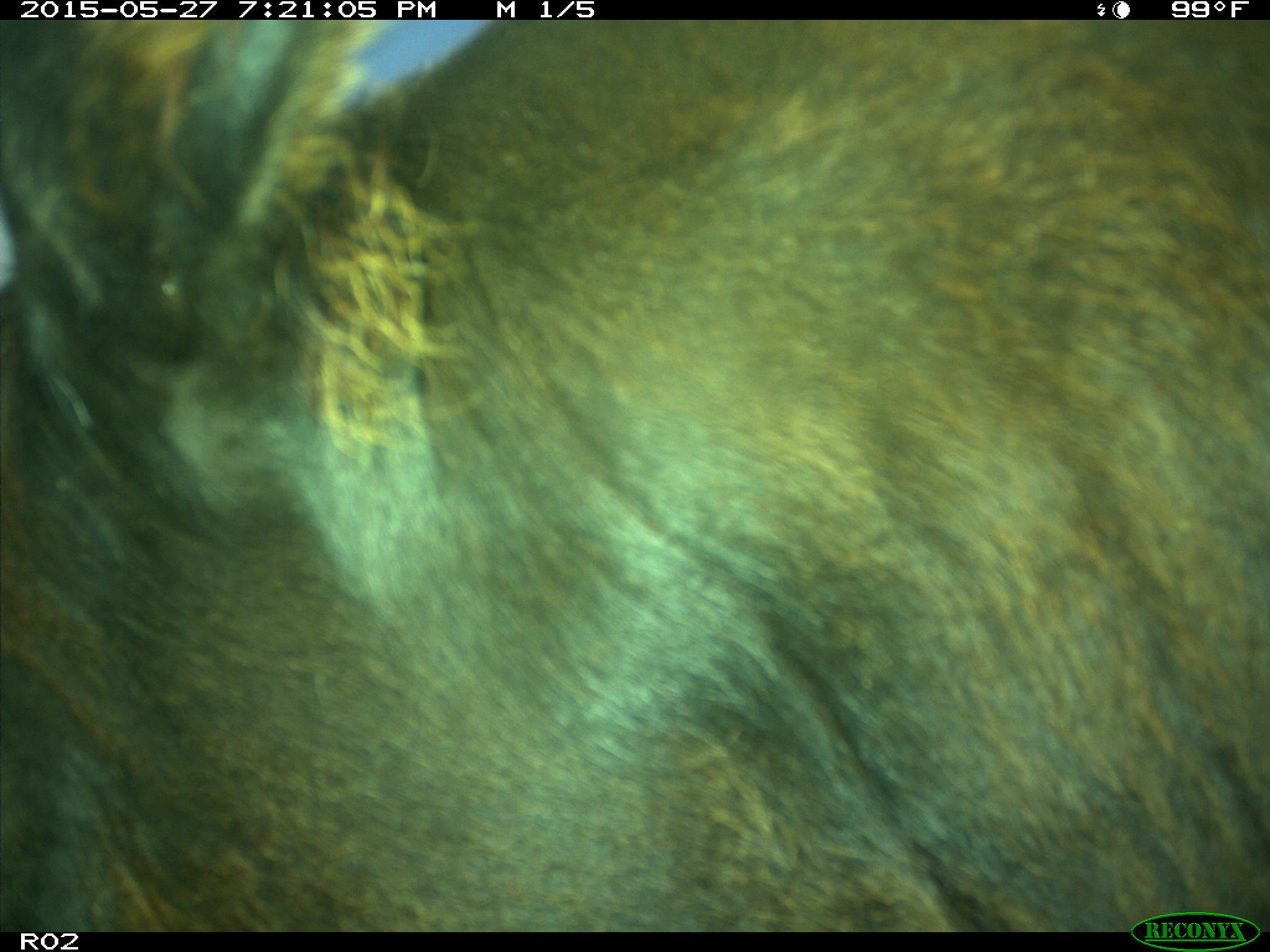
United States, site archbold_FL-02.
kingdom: Animalia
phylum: Chordata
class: Mammalia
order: Artiodactyla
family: Bovidae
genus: Bos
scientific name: Bos taurus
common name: domestic cow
Bos taurus (domestic cow).